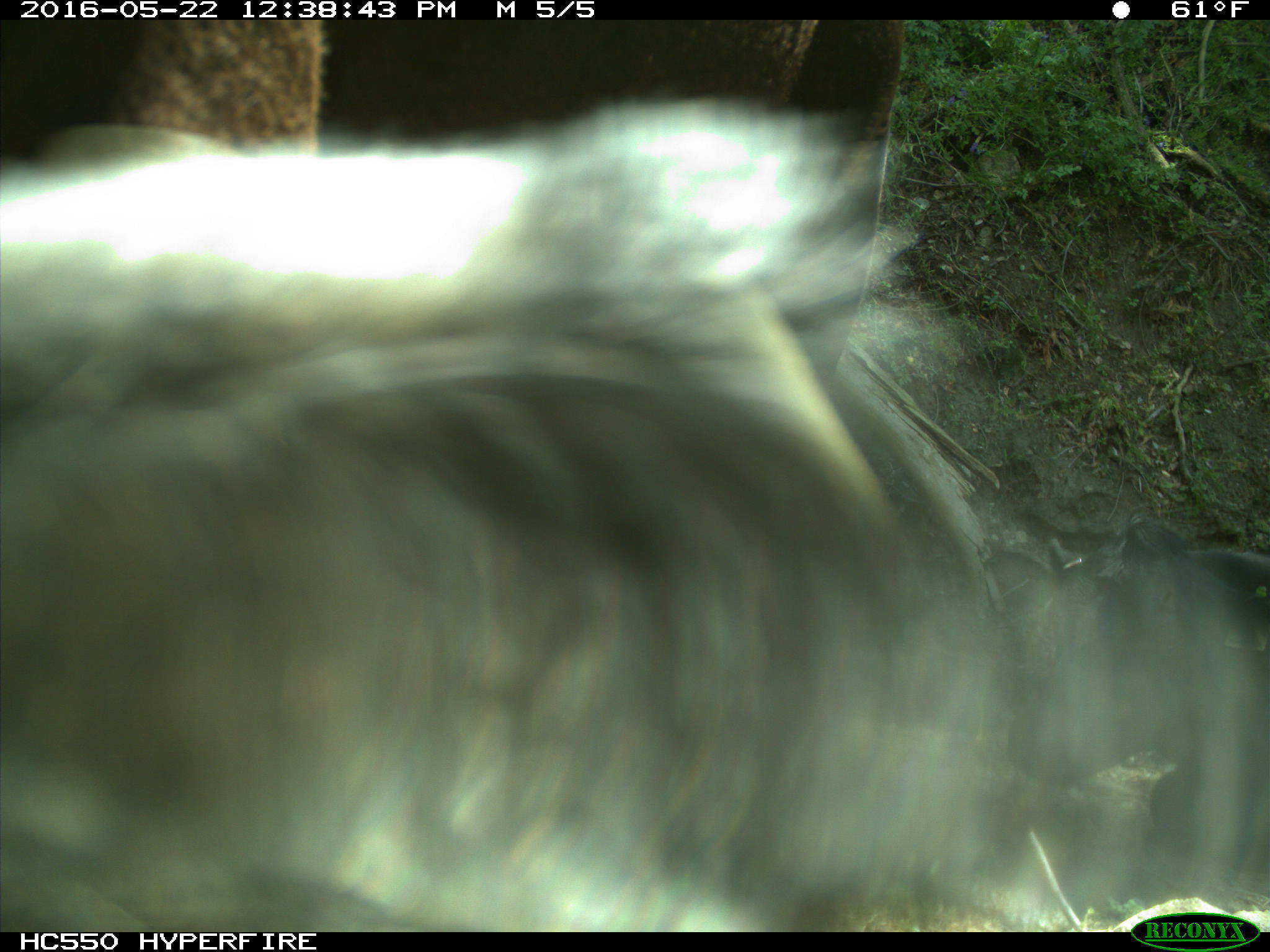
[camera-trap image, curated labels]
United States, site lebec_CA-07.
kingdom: Animalia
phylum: Chordata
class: Mammalia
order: Artiodactyla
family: Bovidae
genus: Bos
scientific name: Bos taurus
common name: domestic cow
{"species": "Bos taurus (domestic cow)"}